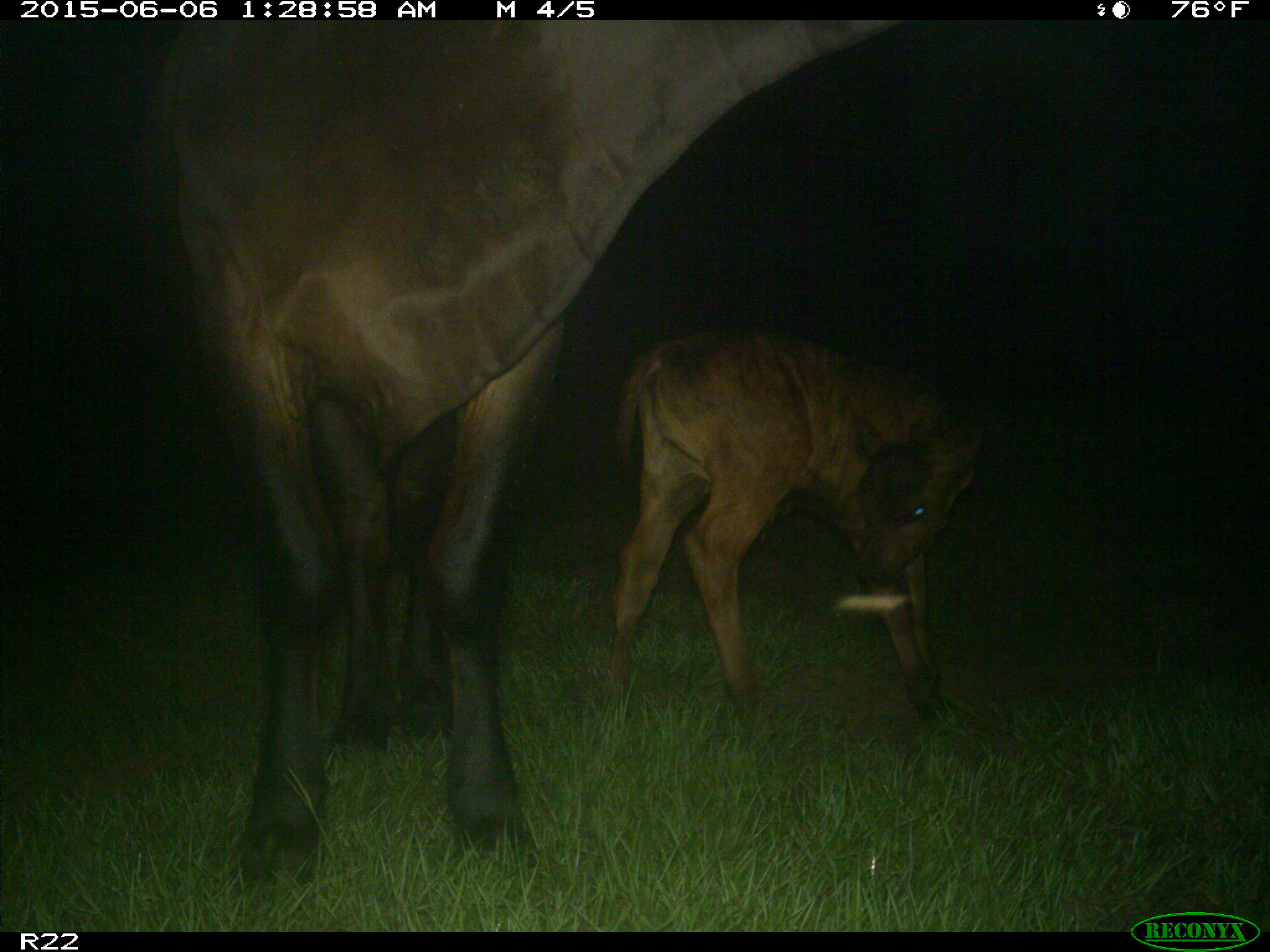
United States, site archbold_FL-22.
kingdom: Animalia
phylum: Chordata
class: Mammalia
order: Artiodactyla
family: Bovidae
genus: Bos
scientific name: Bos taurus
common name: domestic cow